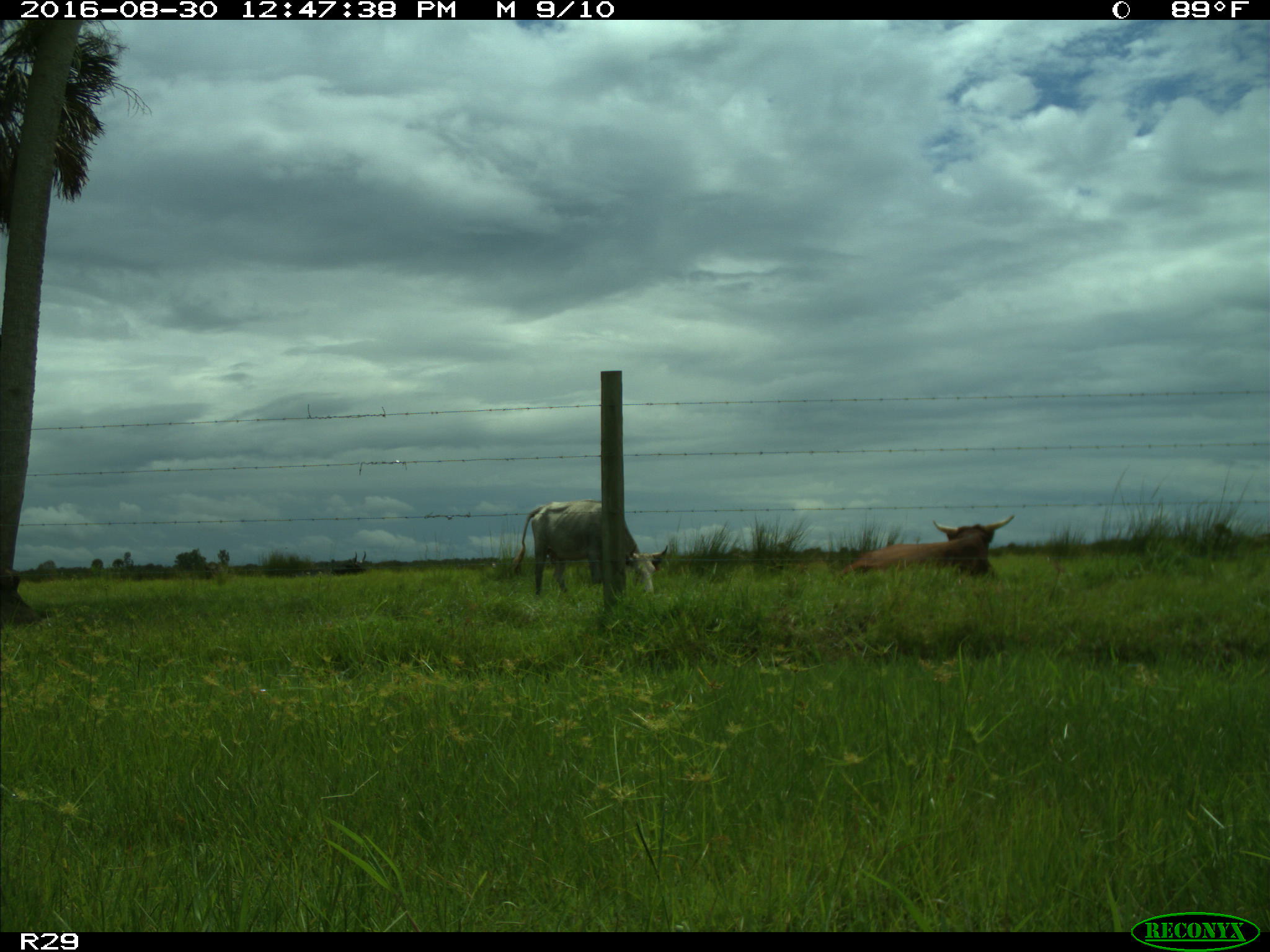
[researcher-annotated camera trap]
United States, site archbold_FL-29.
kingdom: Animalia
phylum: Chordata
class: Mammalia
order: Artiodactyla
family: Bovidae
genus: Bos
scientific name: Bos taurus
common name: domestic cow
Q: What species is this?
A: Bos taurus (domestic cow).